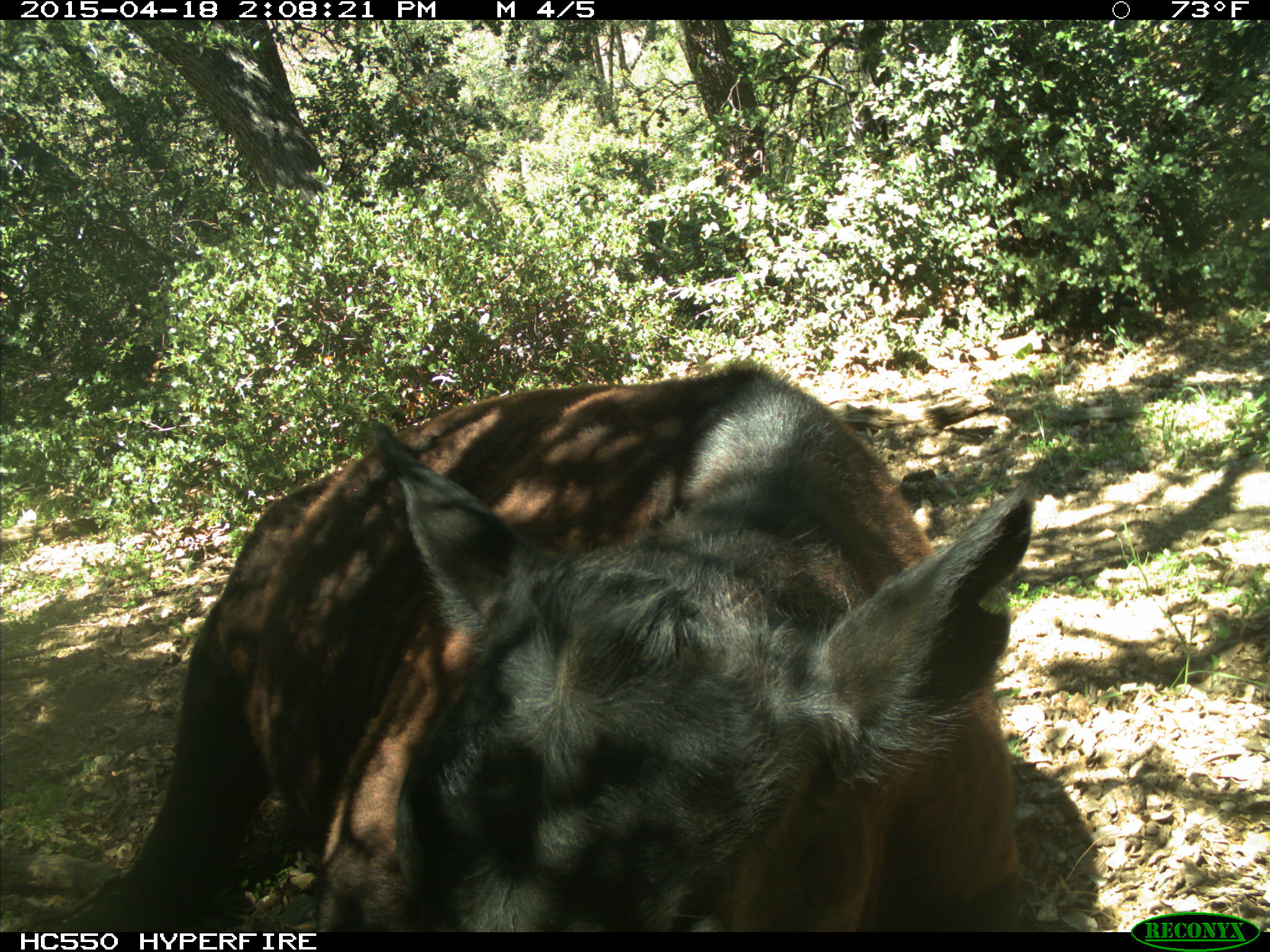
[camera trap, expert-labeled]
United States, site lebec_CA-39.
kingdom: Animalia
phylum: Chordata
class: Mammalia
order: Artiodactyla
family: Bovidae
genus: Bos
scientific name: Bos taurus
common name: domestic cow